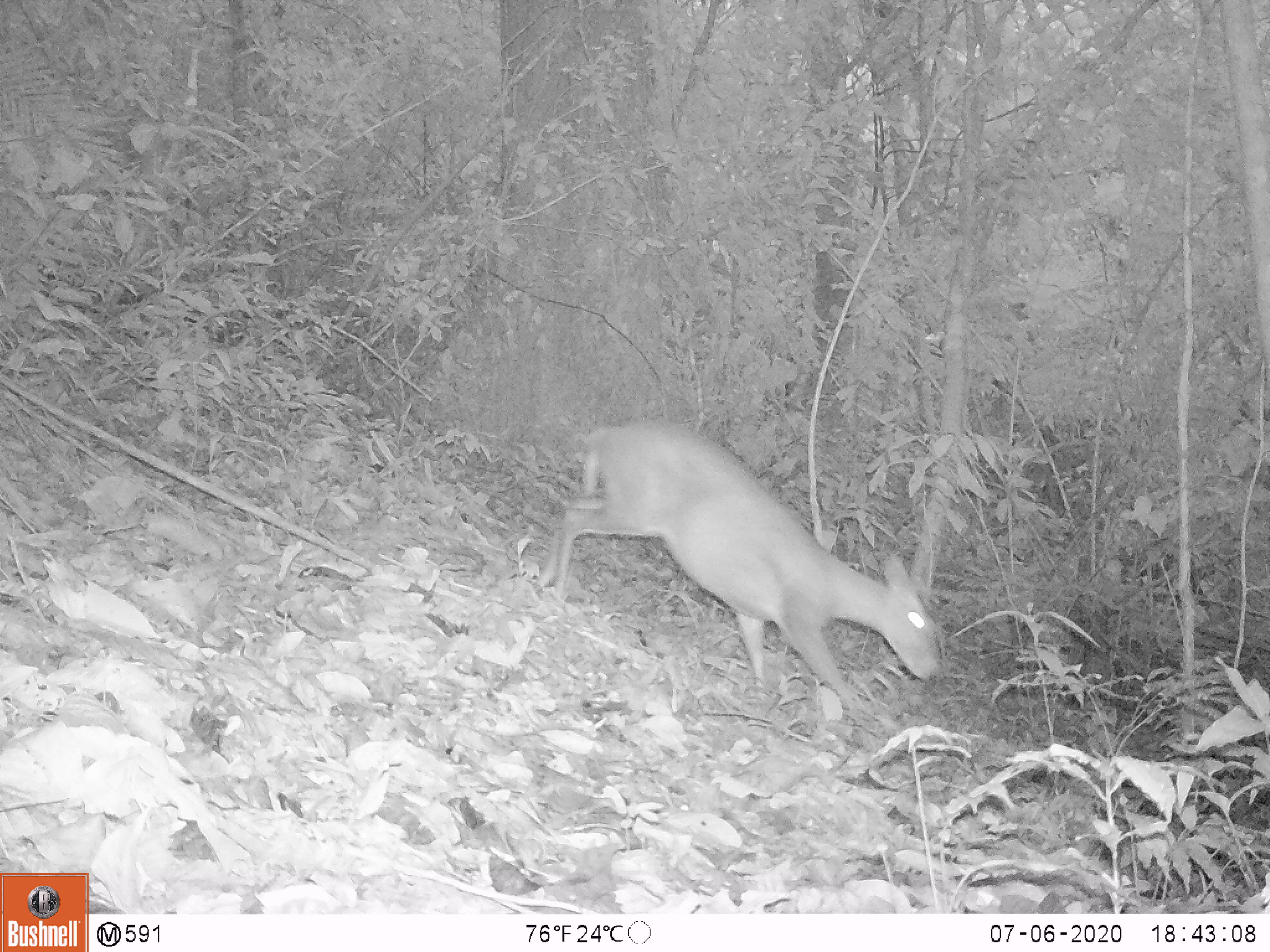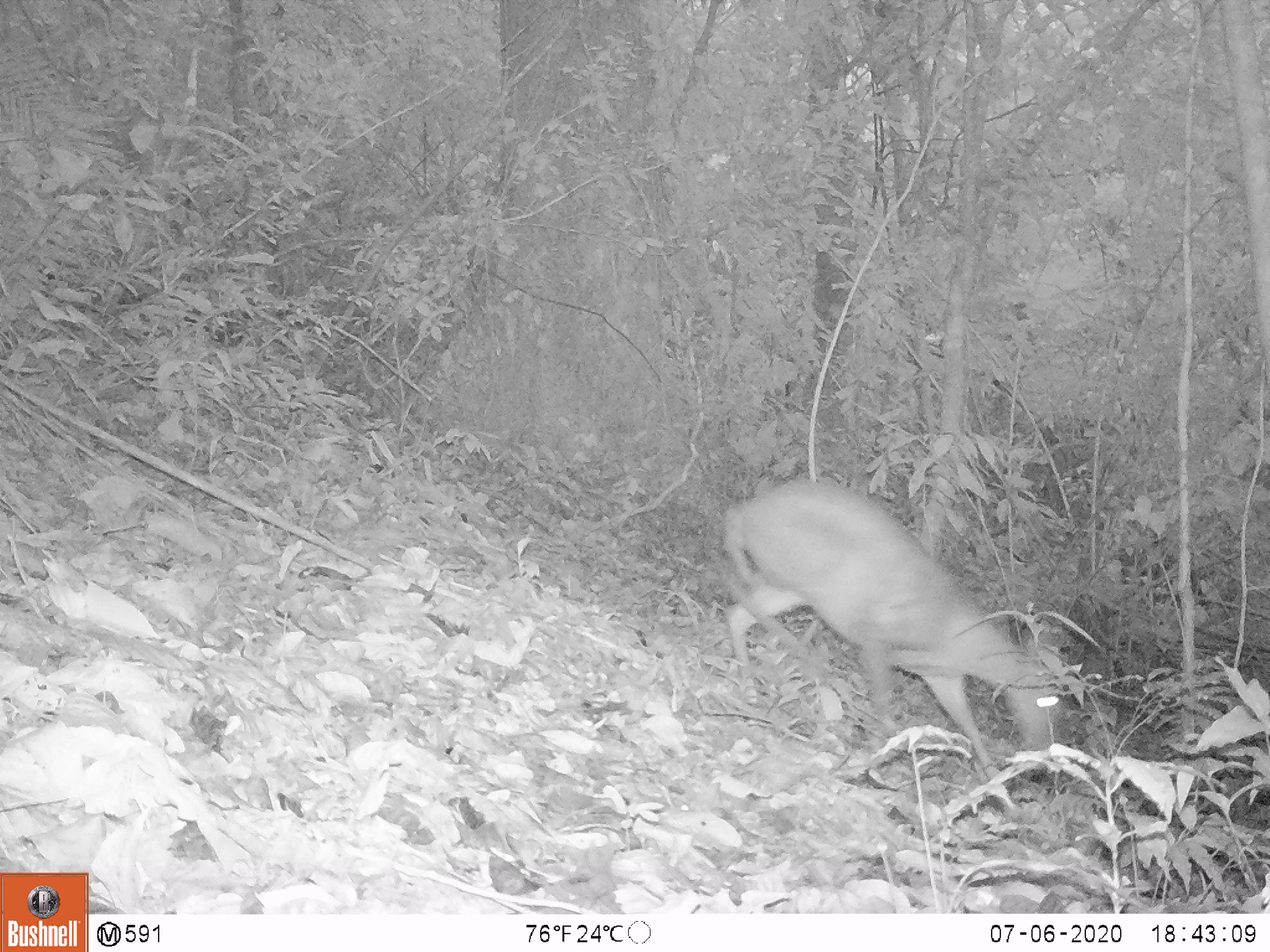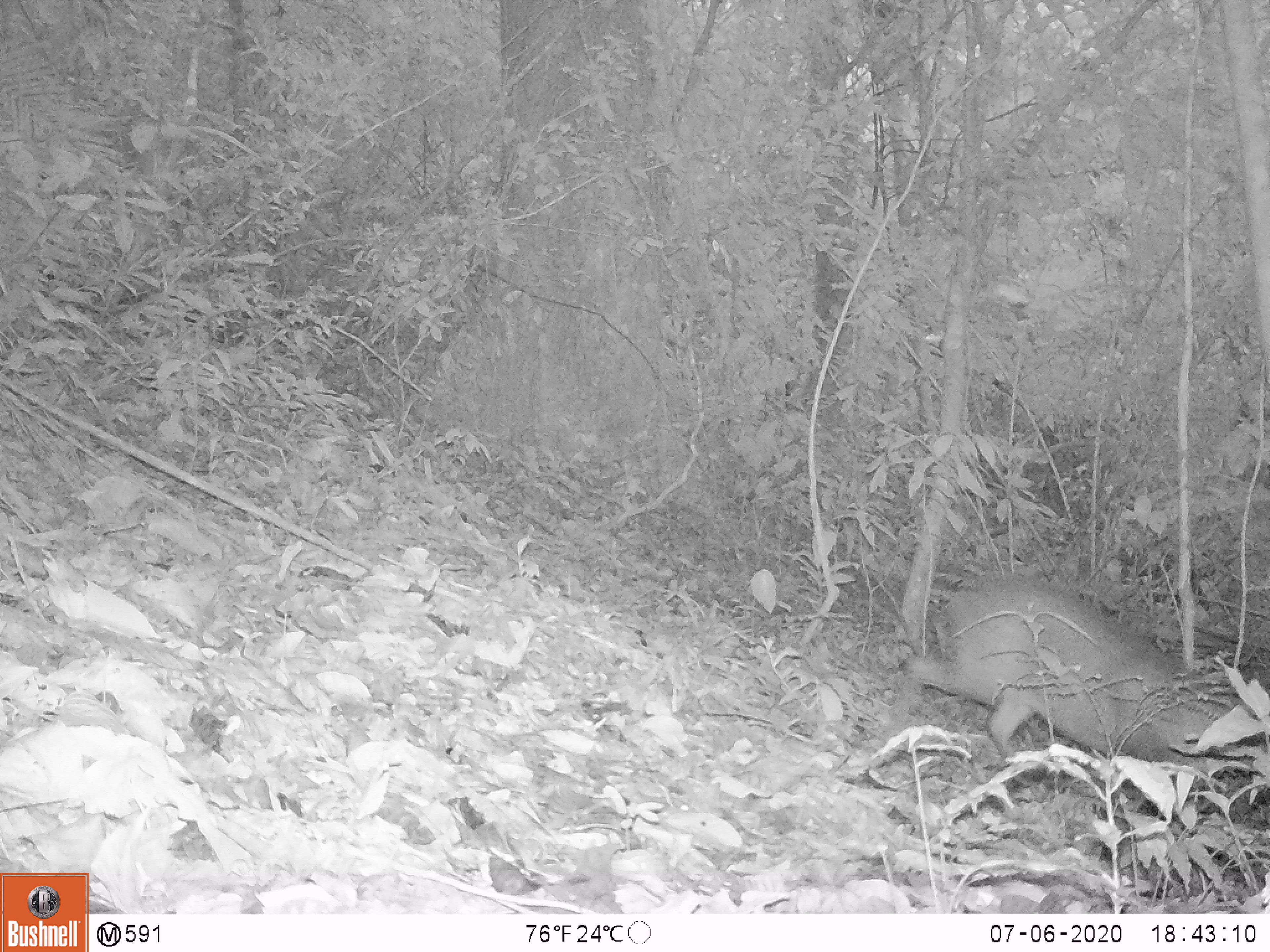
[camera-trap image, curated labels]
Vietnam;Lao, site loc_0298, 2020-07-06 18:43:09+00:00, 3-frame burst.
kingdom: Animalia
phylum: Chordata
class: Mammalia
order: Artiodactyla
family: Cervidae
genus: Muntiacus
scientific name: Muntiacus rooseveltorum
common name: roosevelt's muntjac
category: roosevelts muntjac group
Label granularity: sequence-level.